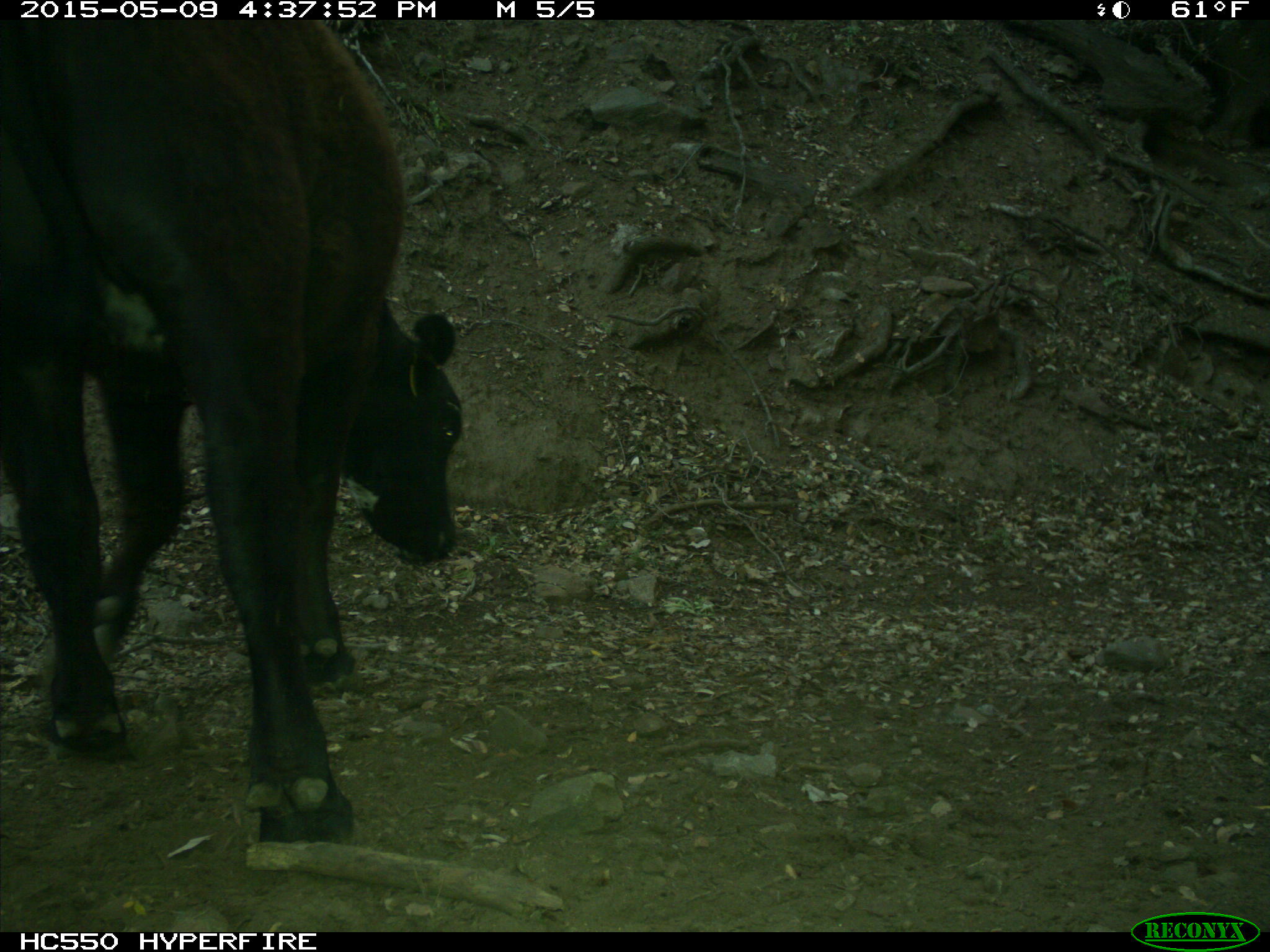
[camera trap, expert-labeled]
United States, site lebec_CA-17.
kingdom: Animalia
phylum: Chordata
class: Mammalia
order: Artiodactyla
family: Bovidae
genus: Bos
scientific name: Bos taurus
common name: domestic cow